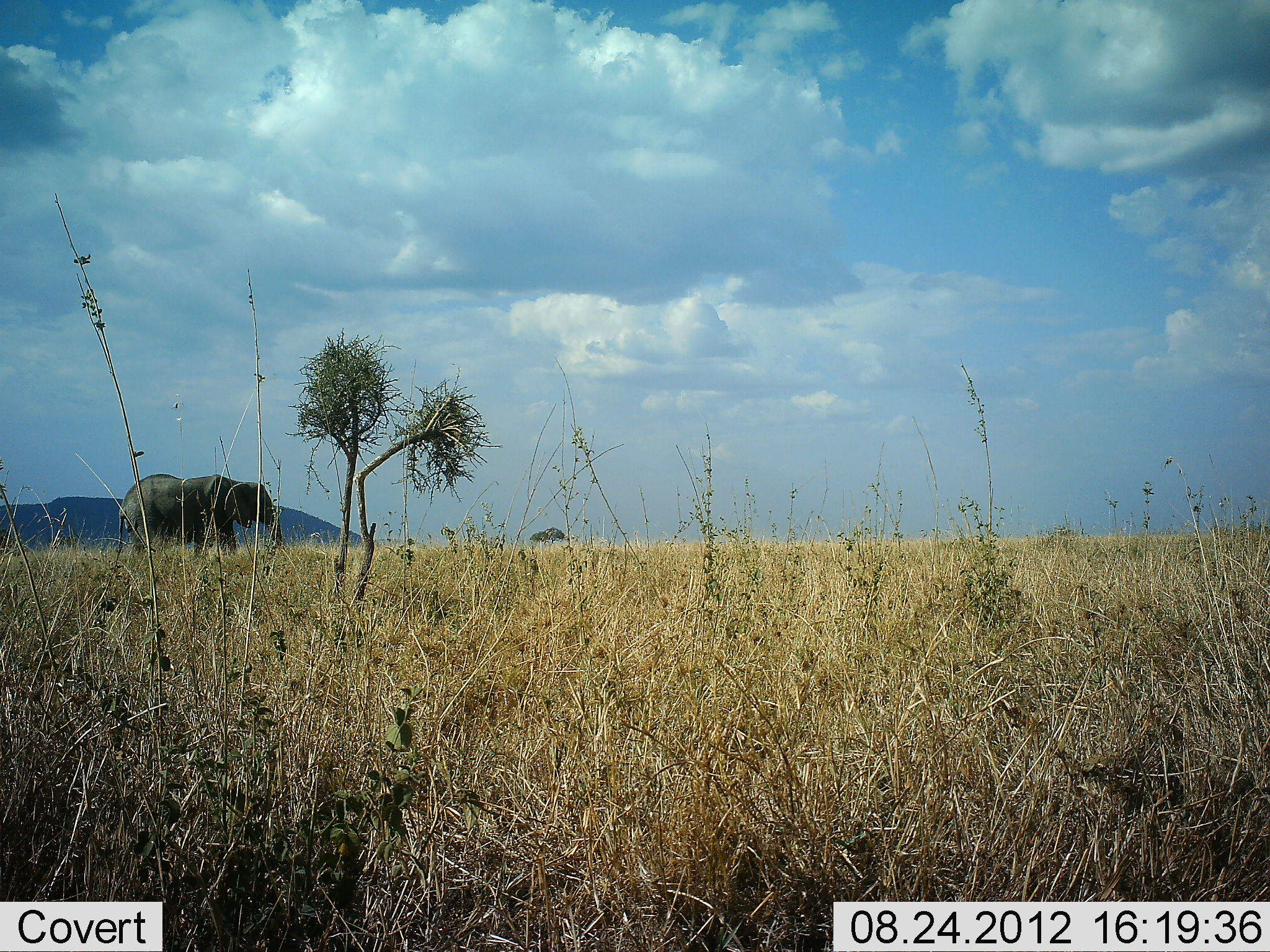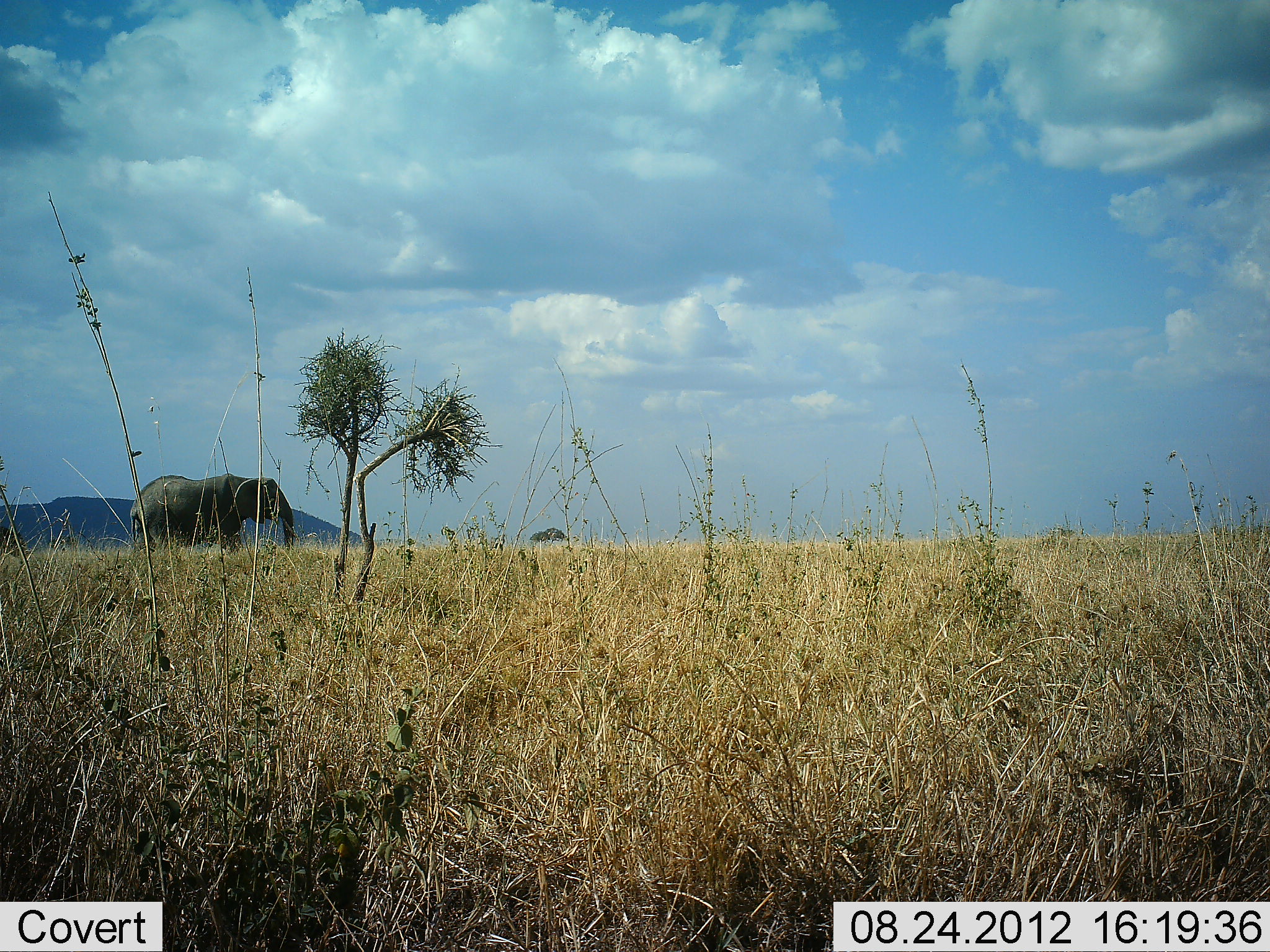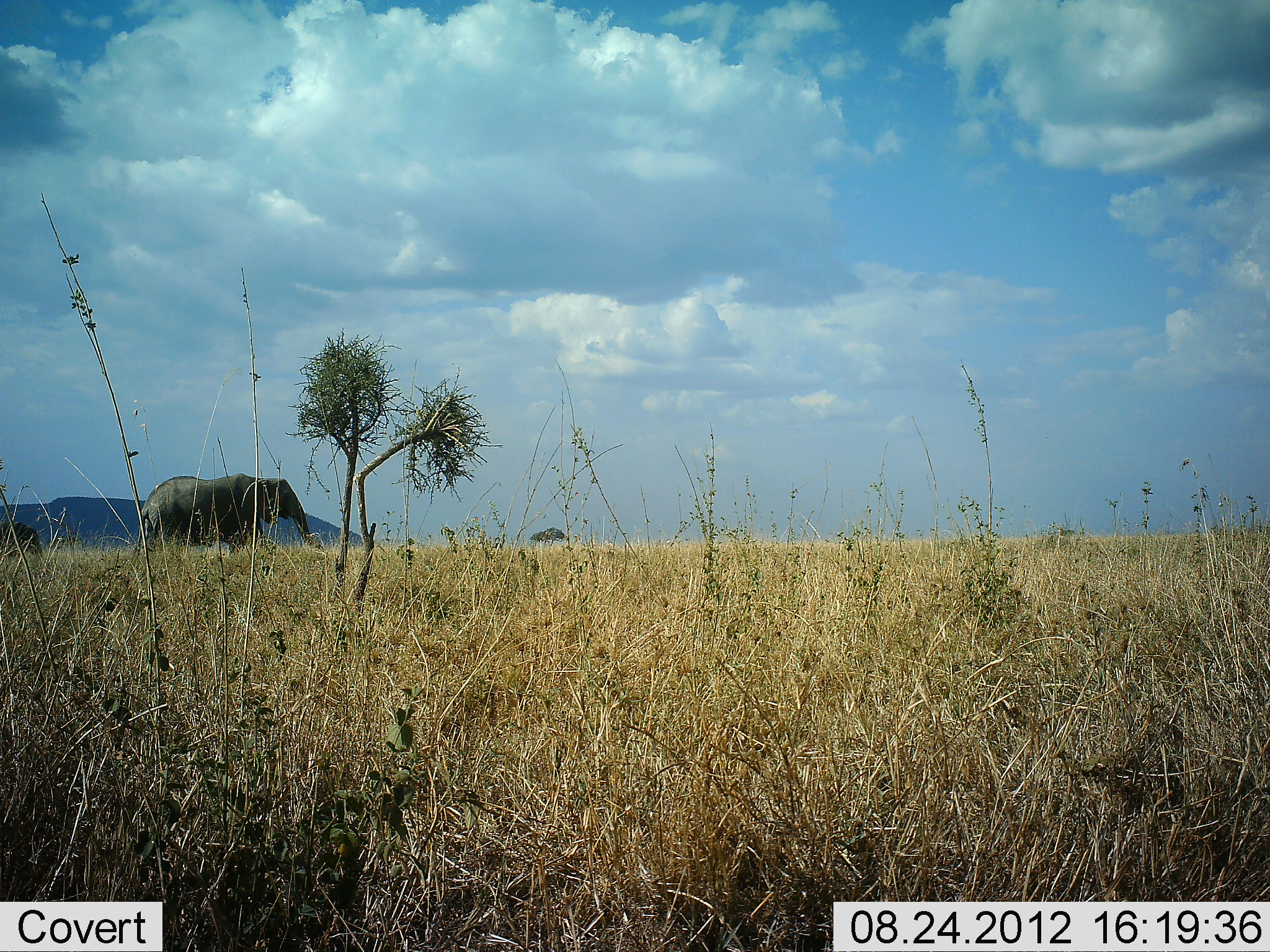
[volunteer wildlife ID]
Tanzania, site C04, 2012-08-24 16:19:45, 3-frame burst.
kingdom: Animalia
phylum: Chordata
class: Mammalia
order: Proboscidea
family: Elephantidae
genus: Loxodonta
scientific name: Loxodonta africana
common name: african bush elephant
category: elephant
Elephant (african bush elephant) (Loxodonta africana), count 2. Behavior (volunteer vote fractions): standing 20%, resting 0%, moving 90%, interacting 0%. Young present (vote fraction): 40%. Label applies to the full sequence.